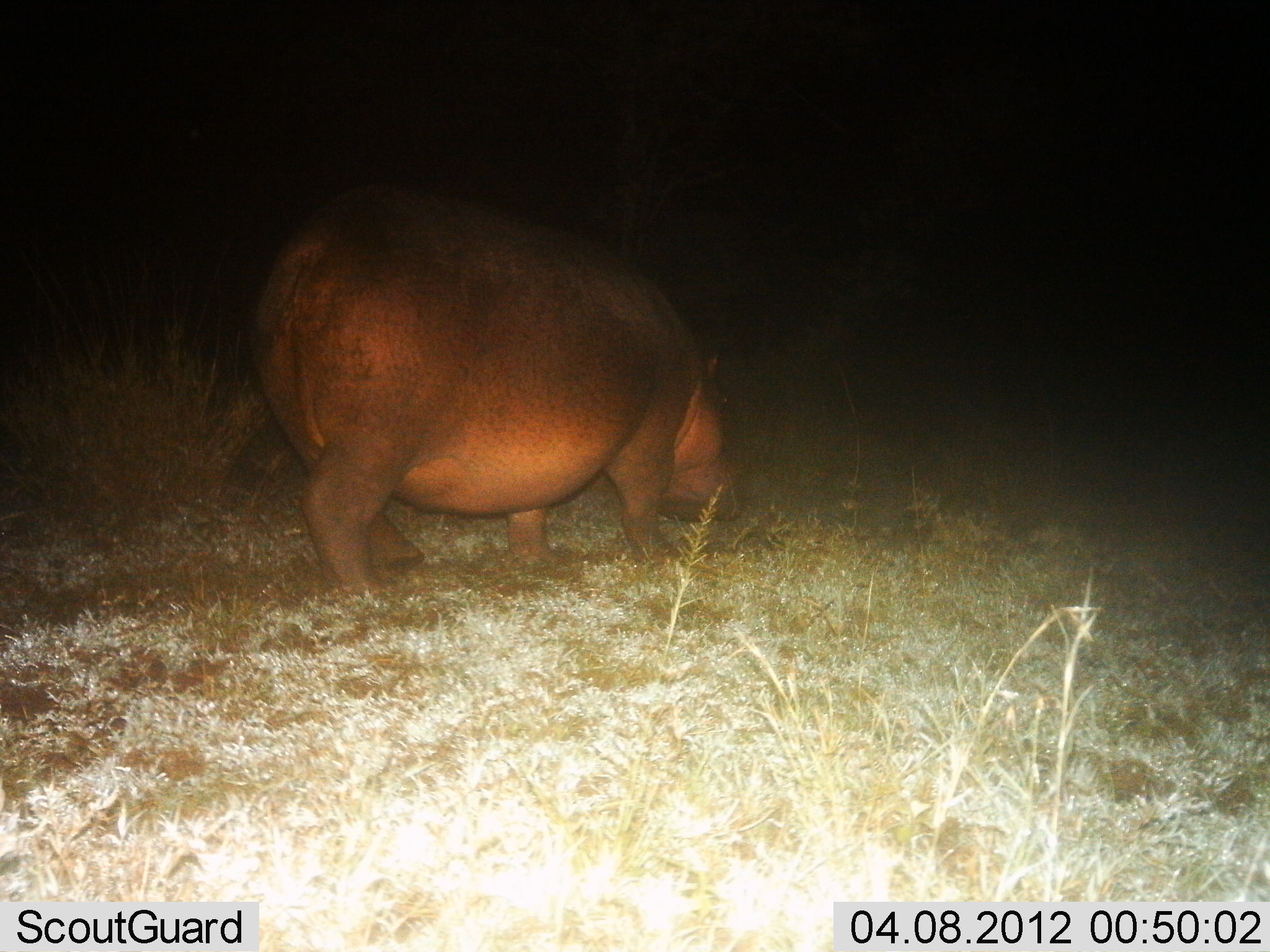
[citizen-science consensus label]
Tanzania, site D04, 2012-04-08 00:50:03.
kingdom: Animalia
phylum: Chordata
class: Mammalia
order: Artiodactyla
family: Hippopotamidae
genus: Hippopotamus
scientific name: Hippopotamus amphibius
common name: hippopotamus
Hippopotamus (Hippopotamus amphibius), count 1. Behavior (volunteer vote fractions): standing 22%, resting 0%, moving 48%, interacting 0%. Young present (vote fraction): 0%. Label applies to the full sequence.